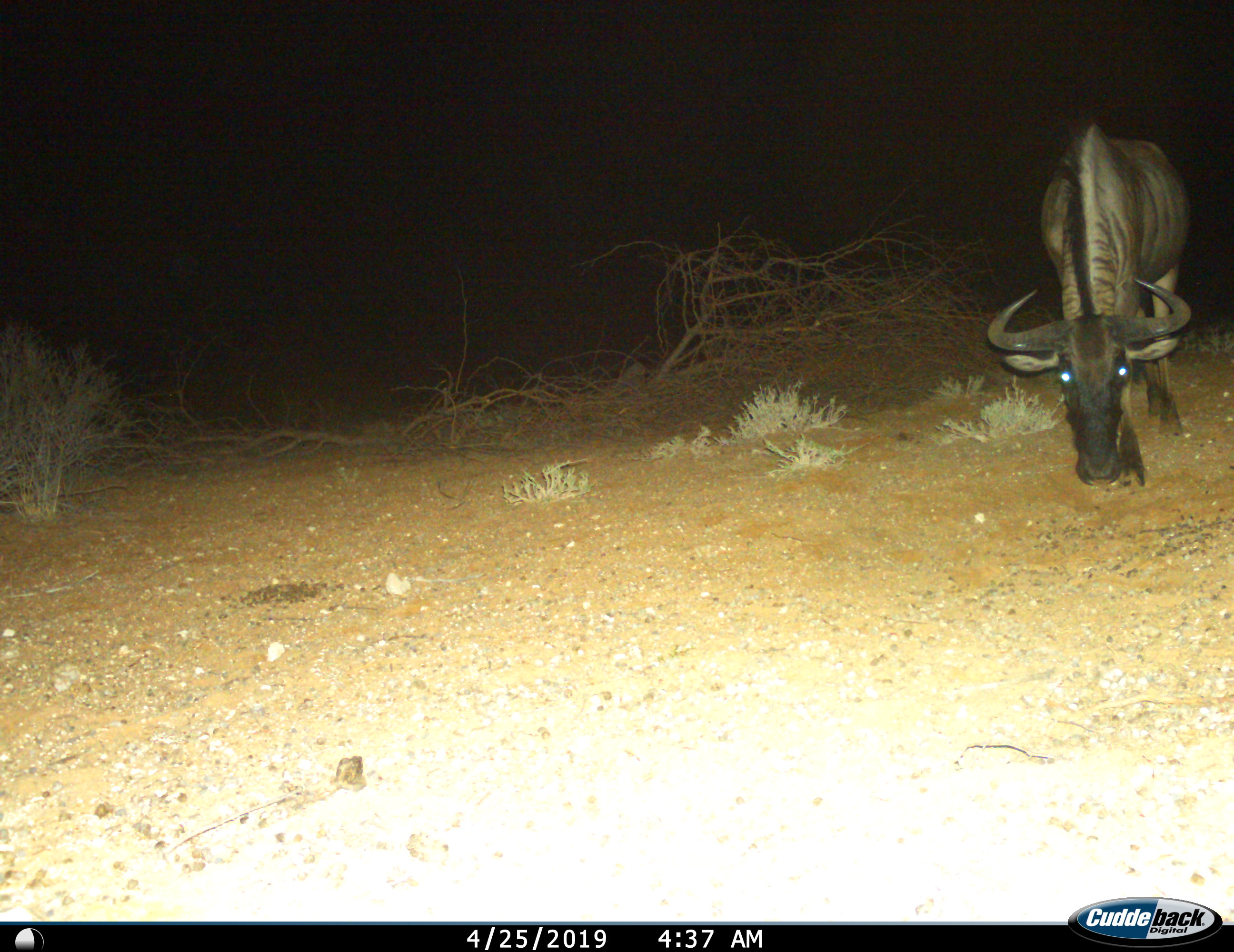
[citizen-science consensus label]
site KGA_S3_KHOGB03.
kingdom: Animalia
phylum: Chordata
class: Mammalia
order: Artiodactyla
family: Bovidae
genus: Connochaetes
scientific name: Connochaetes taurinus taurinus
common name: blue wildebeest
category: wildebeestblue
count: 1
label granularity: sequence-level